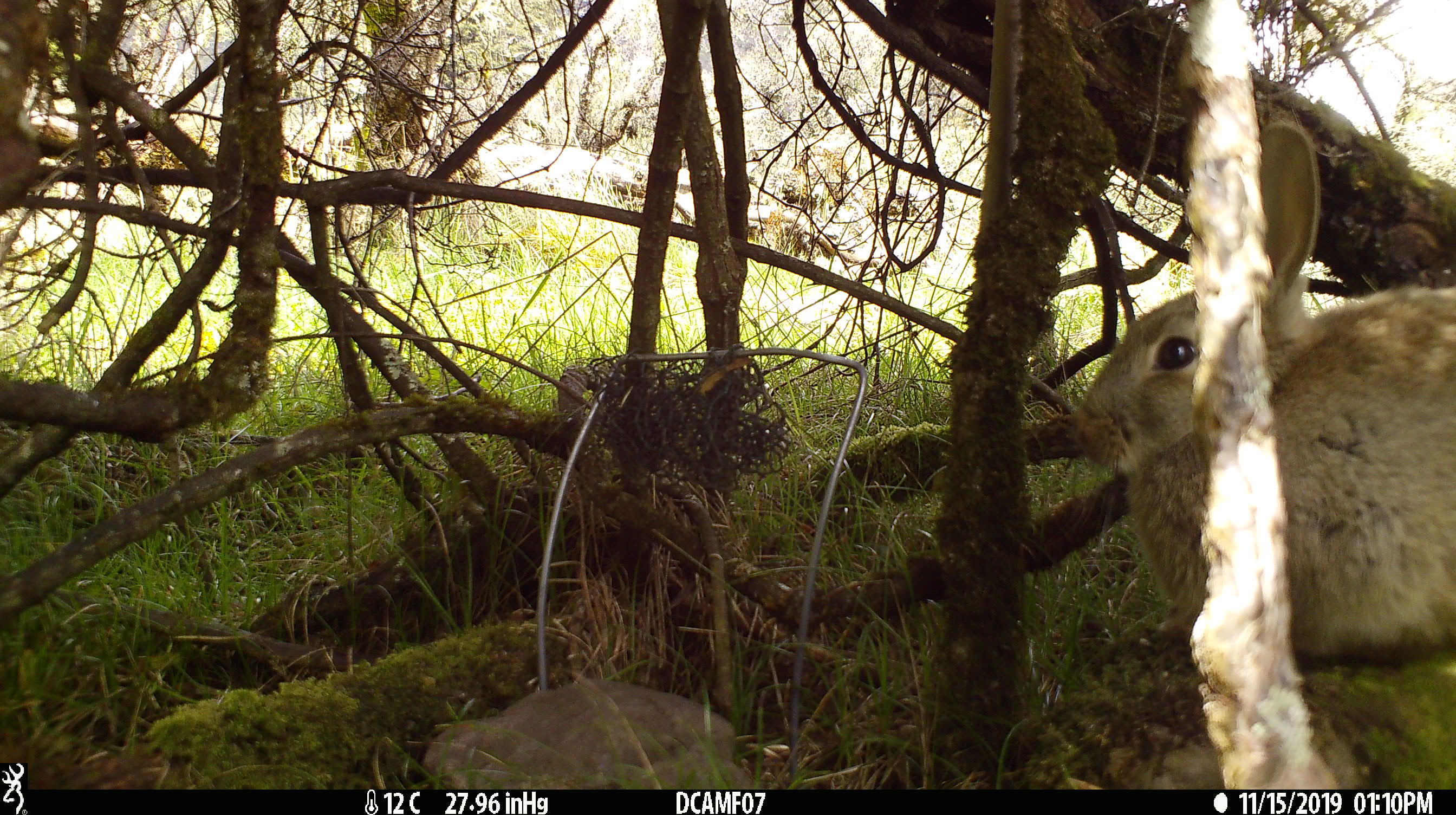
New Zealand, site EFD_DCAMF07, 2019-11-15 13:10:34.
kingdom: Animalia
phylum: Chordata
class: Mammalia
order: Lagomorpha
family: Leporidae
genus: Oryctolagus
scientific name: Oryctolagus cuniculus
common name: european rabbit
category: rabbit